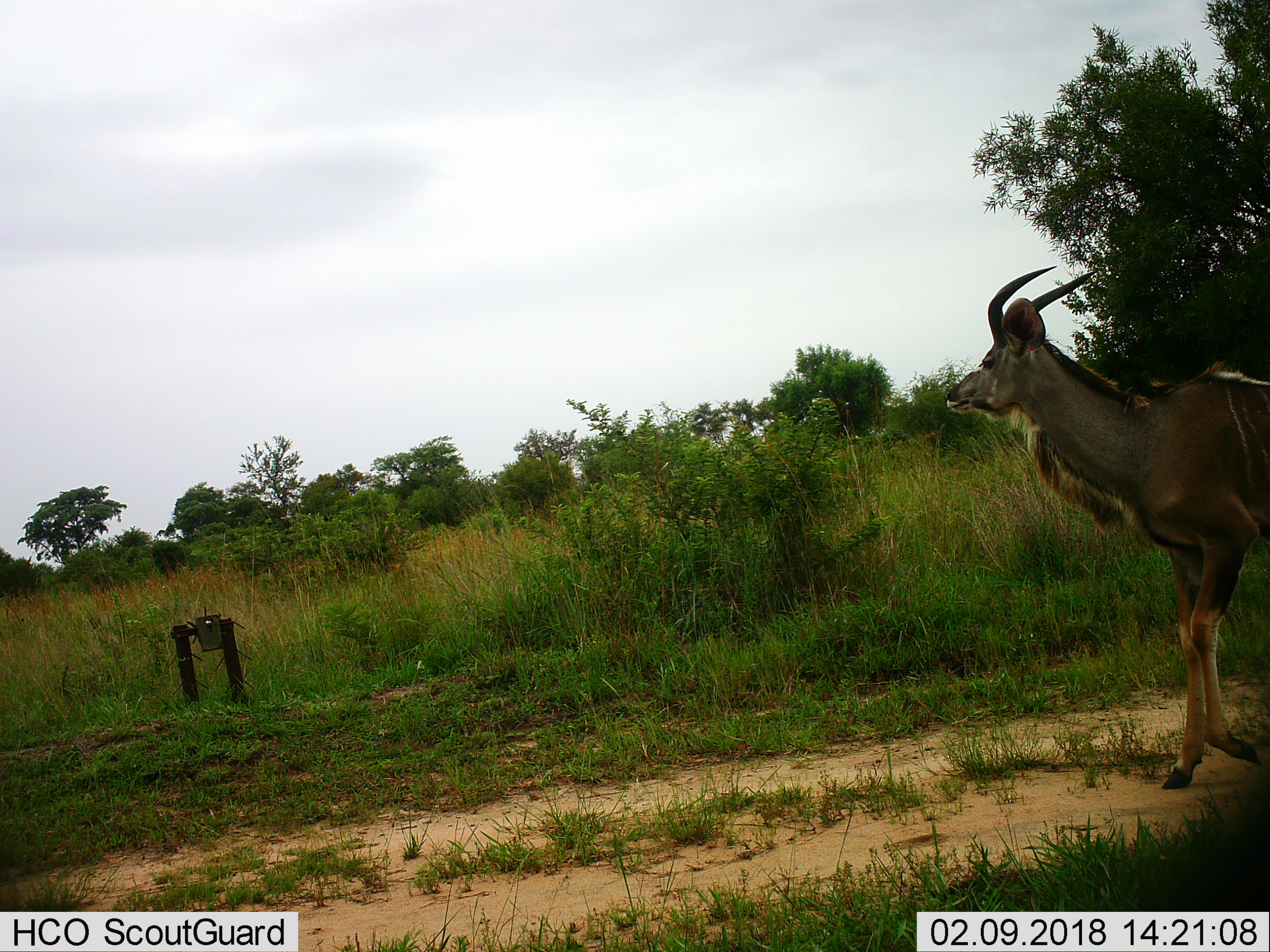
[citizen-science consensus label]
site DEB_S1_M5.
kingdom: Animalia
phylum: Chordata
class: Mammalia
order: Artiodactyla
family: Bovidae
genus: Tragelaphus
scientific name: Tragelaphus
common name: kudu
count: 1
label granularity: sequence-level